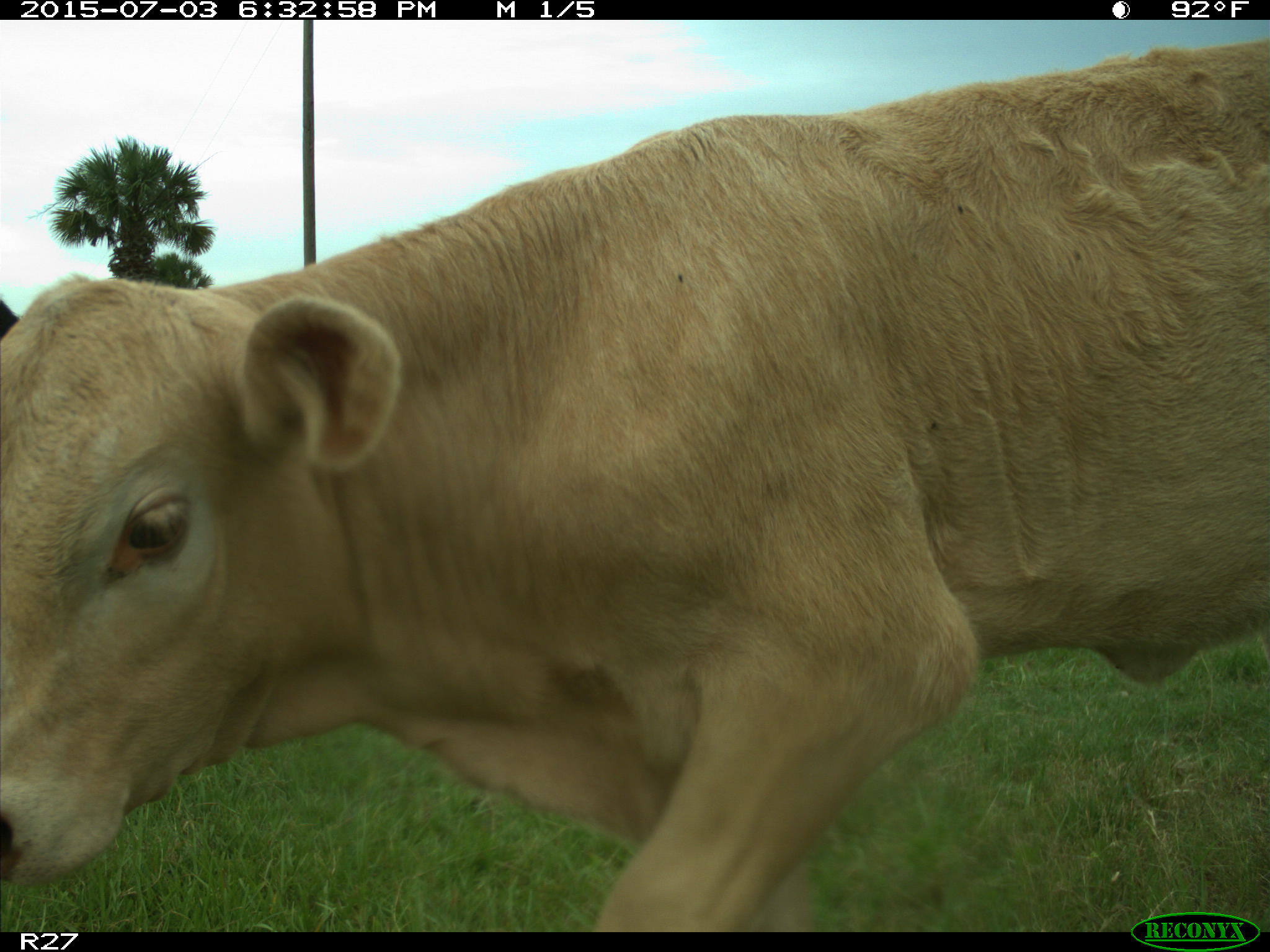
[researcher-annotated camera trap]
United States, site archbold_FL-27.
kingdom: Animalia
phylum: Chordata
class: Mammalia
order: Artiodactyla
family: Bovidae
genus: Bos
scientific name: Bos taurus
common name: domestic cow